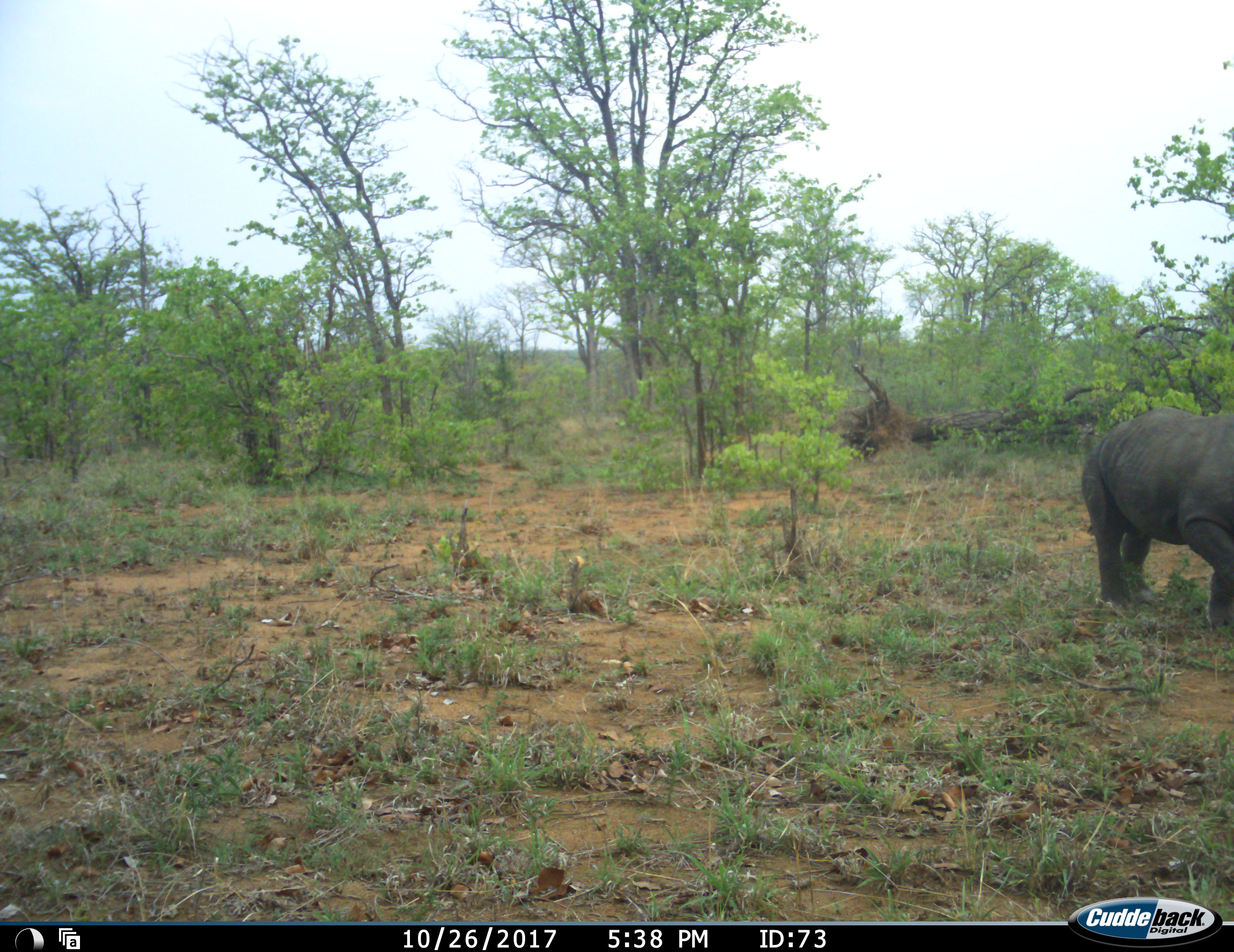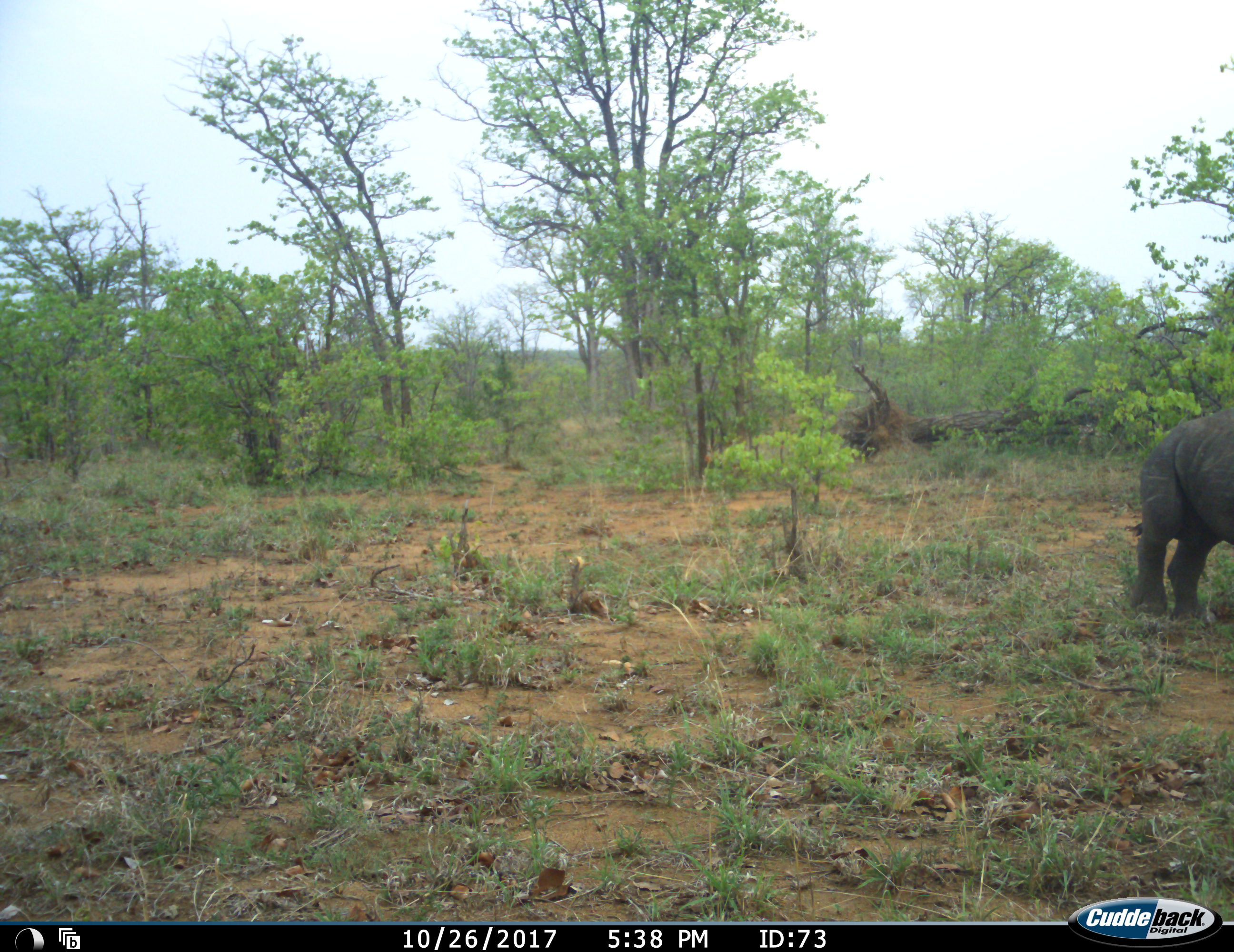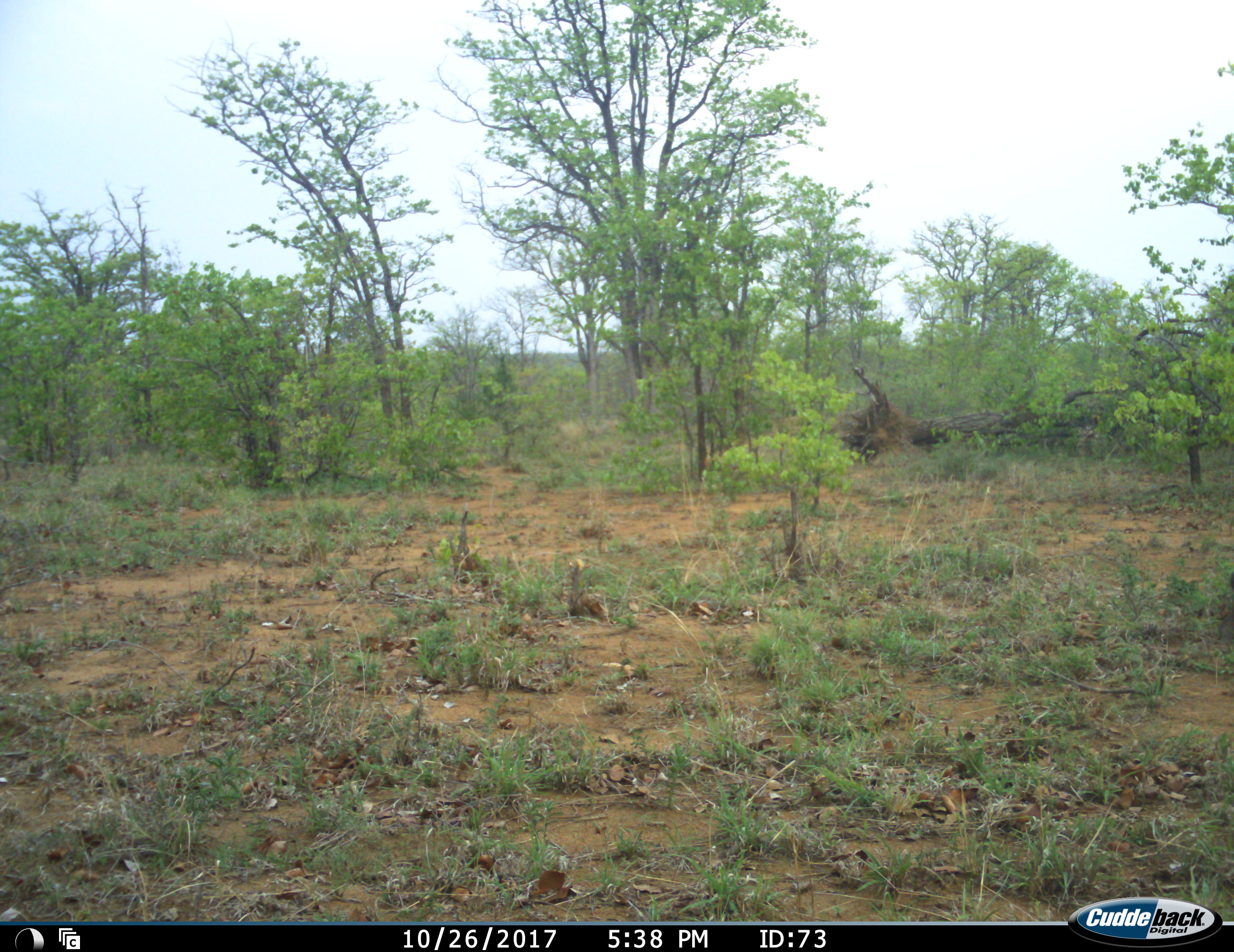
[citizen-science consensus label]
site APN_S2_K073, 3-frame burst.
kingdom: Animalia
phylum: Chordata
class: Mammalia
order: Perissodactyla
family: Rhinocerotidae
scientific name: Rhinocerotidae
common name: unknown rhinoceros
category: rhinocerosunknown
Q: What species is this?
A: Rhinocerosunknown (unknown rhinoceros) (Rhinocerotidae).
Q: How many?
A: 1.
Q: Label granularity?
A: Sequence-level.